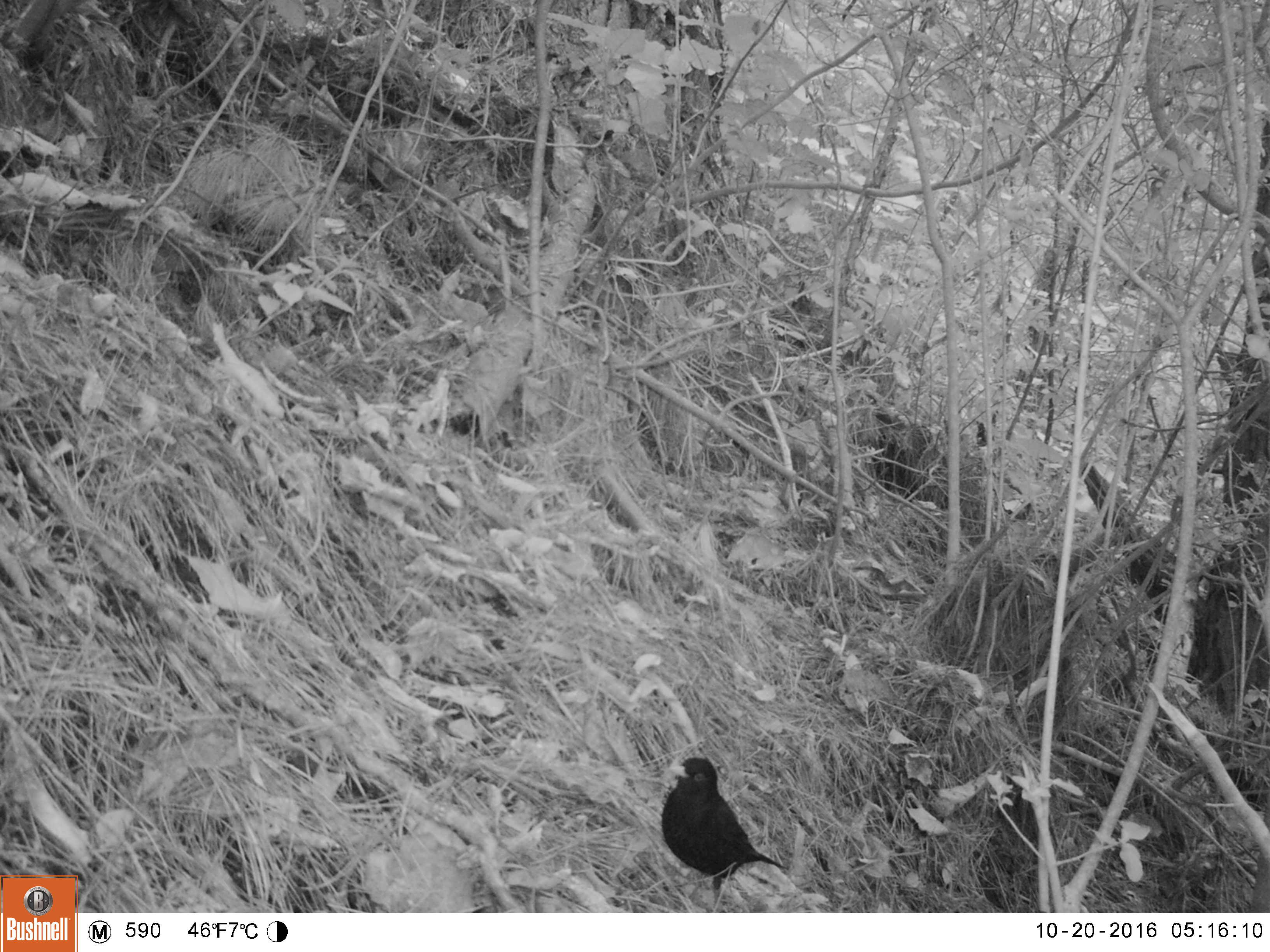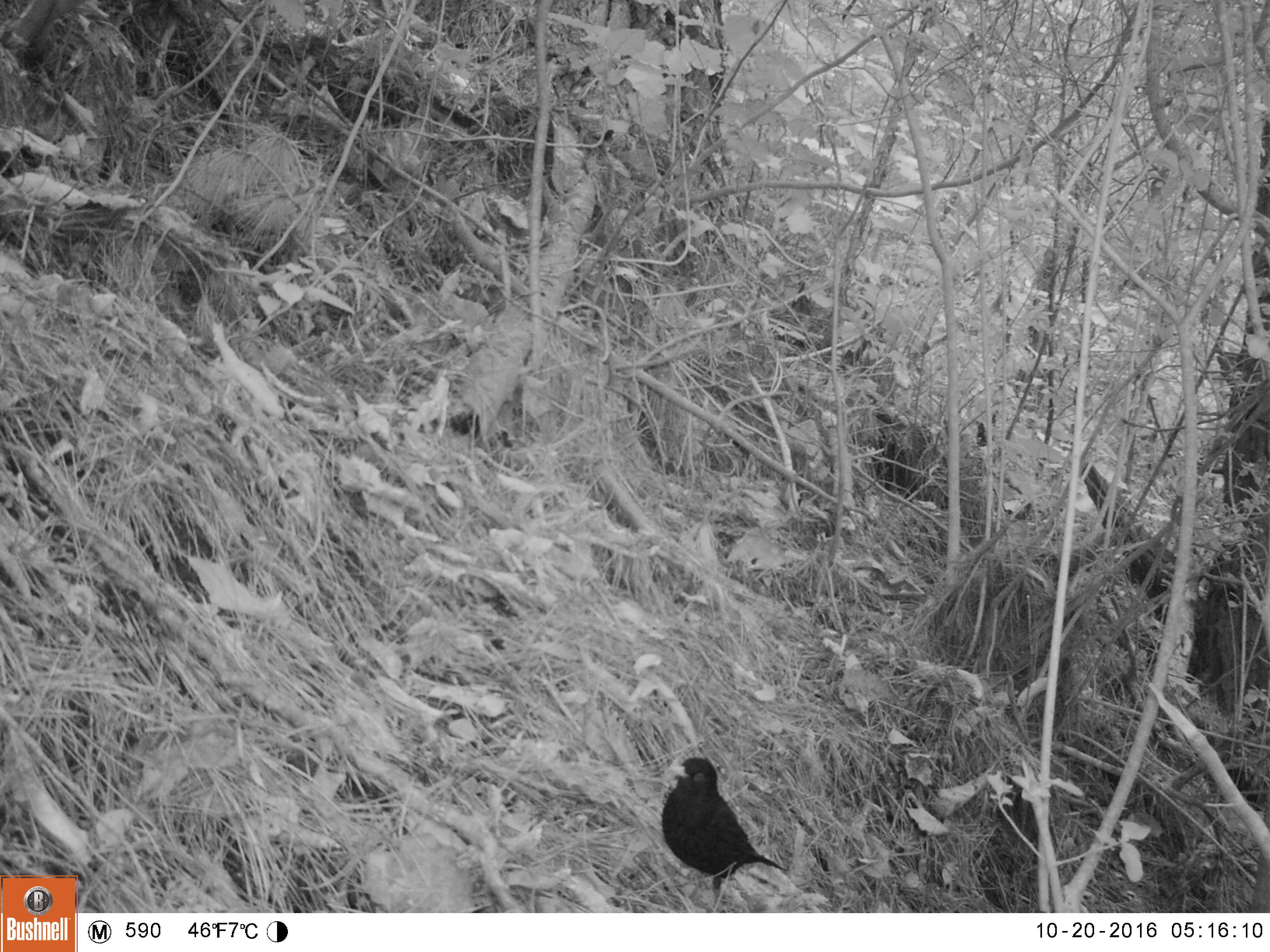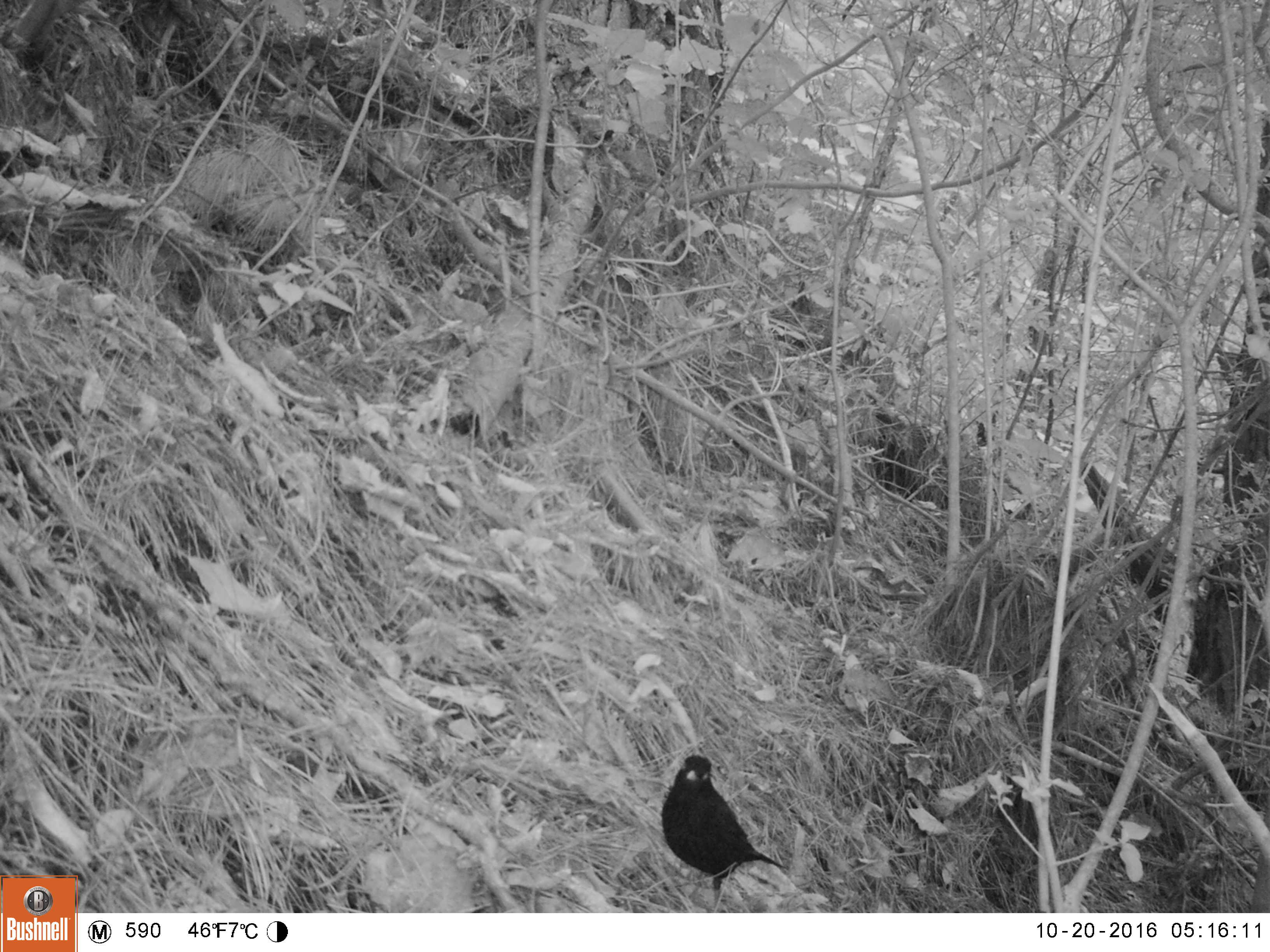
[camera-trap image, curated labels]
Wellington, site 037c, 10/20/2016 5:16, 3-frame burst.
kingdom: Animalia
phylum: Chordata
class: Aves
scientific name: Aves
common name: bird